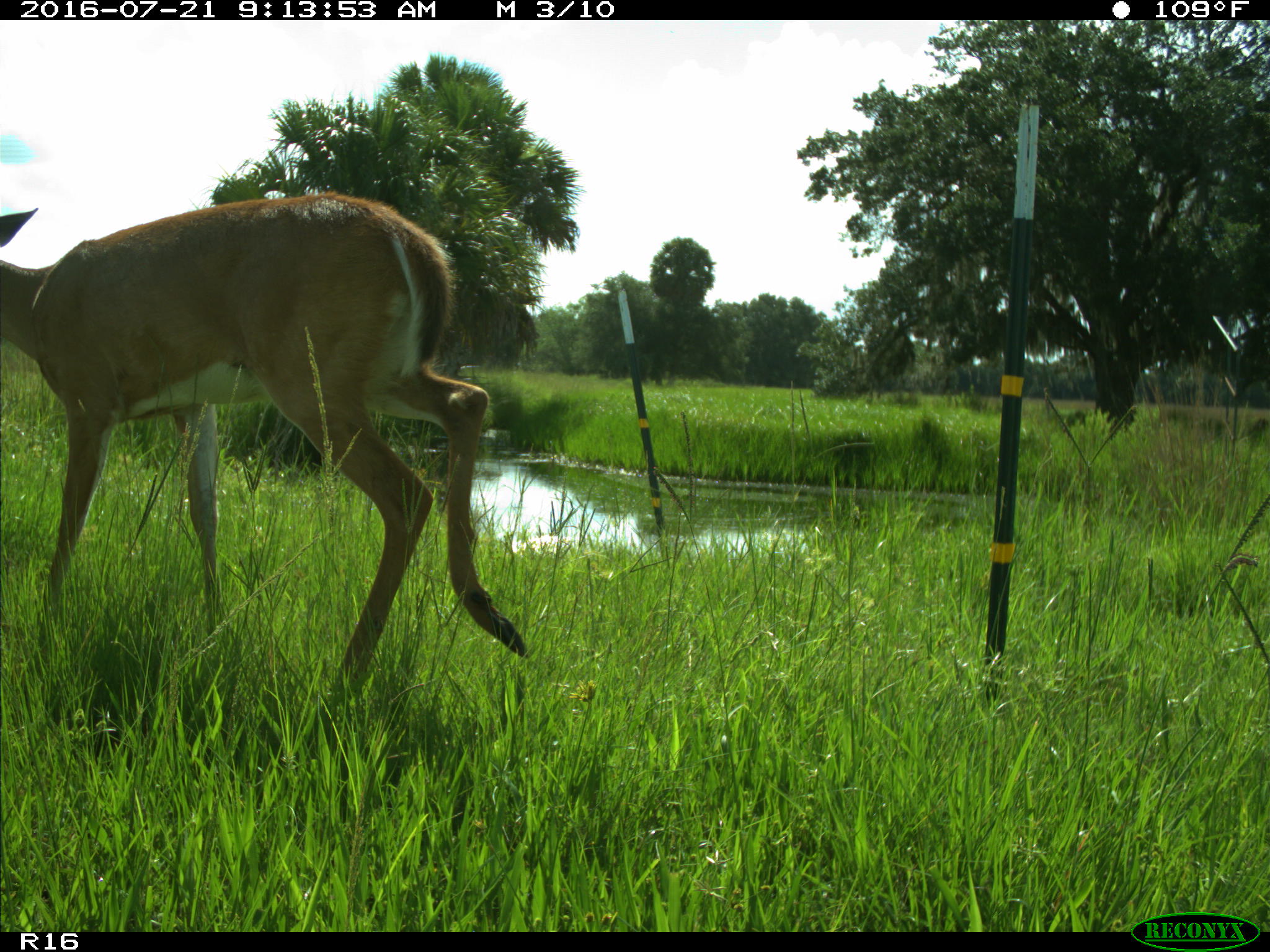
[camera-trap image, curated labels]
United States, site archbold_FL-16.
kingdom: Animalia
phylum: Chordata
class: Mammalia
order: Artiodactyla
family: Cervidae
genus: Odocoileus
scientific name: Odocoileus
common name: deer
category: unidentified deer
Unidentified deer (deer) (Odocoileus).